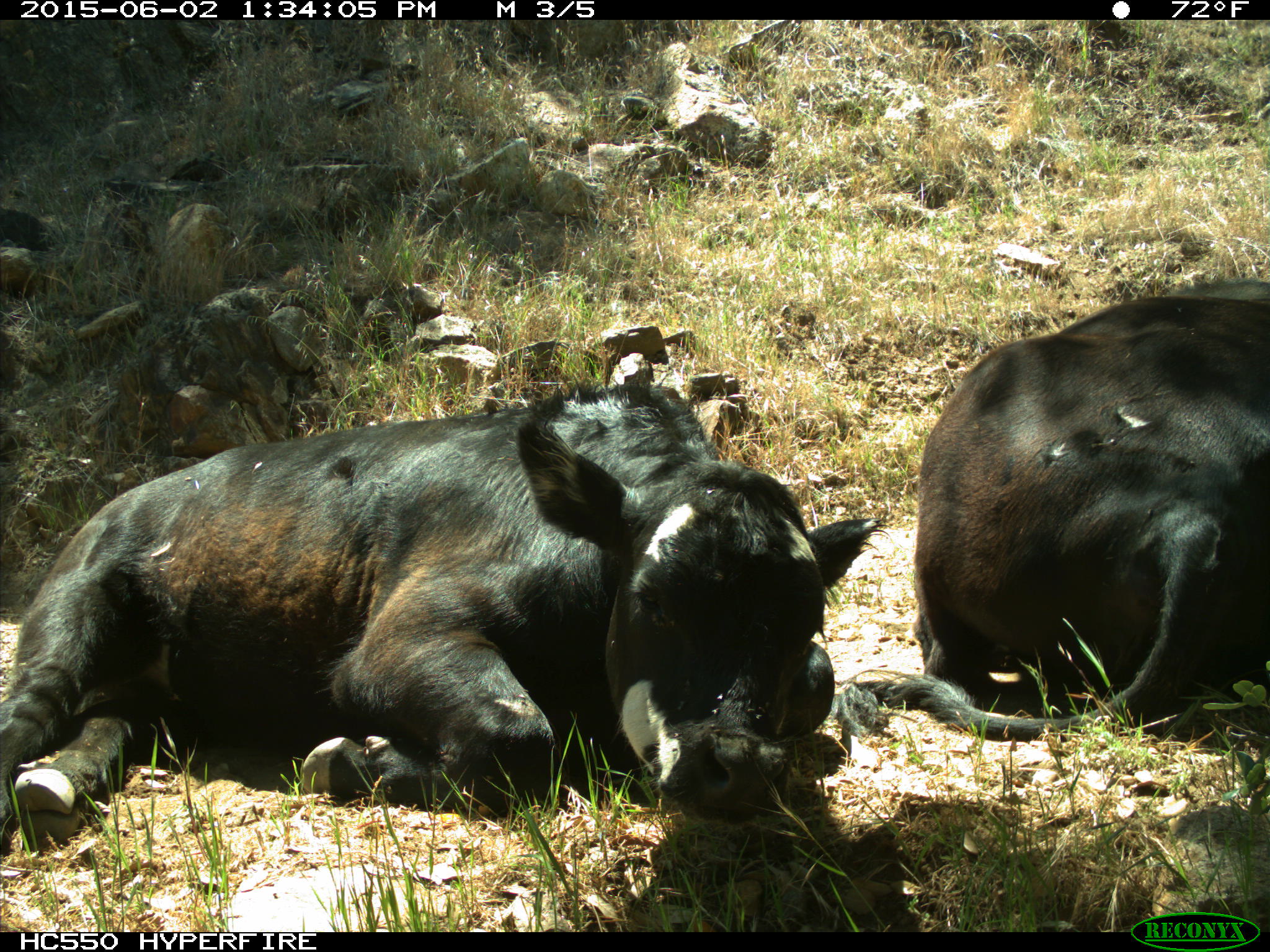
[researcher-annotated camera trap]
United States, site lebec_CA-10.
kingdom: Animalia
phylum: Chordata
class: Mammalia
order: Artiodactyla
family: Bovidae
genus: Bos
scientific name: Bos taurus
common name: domestic cow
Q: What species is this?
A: Bos taurus (domestic cow).